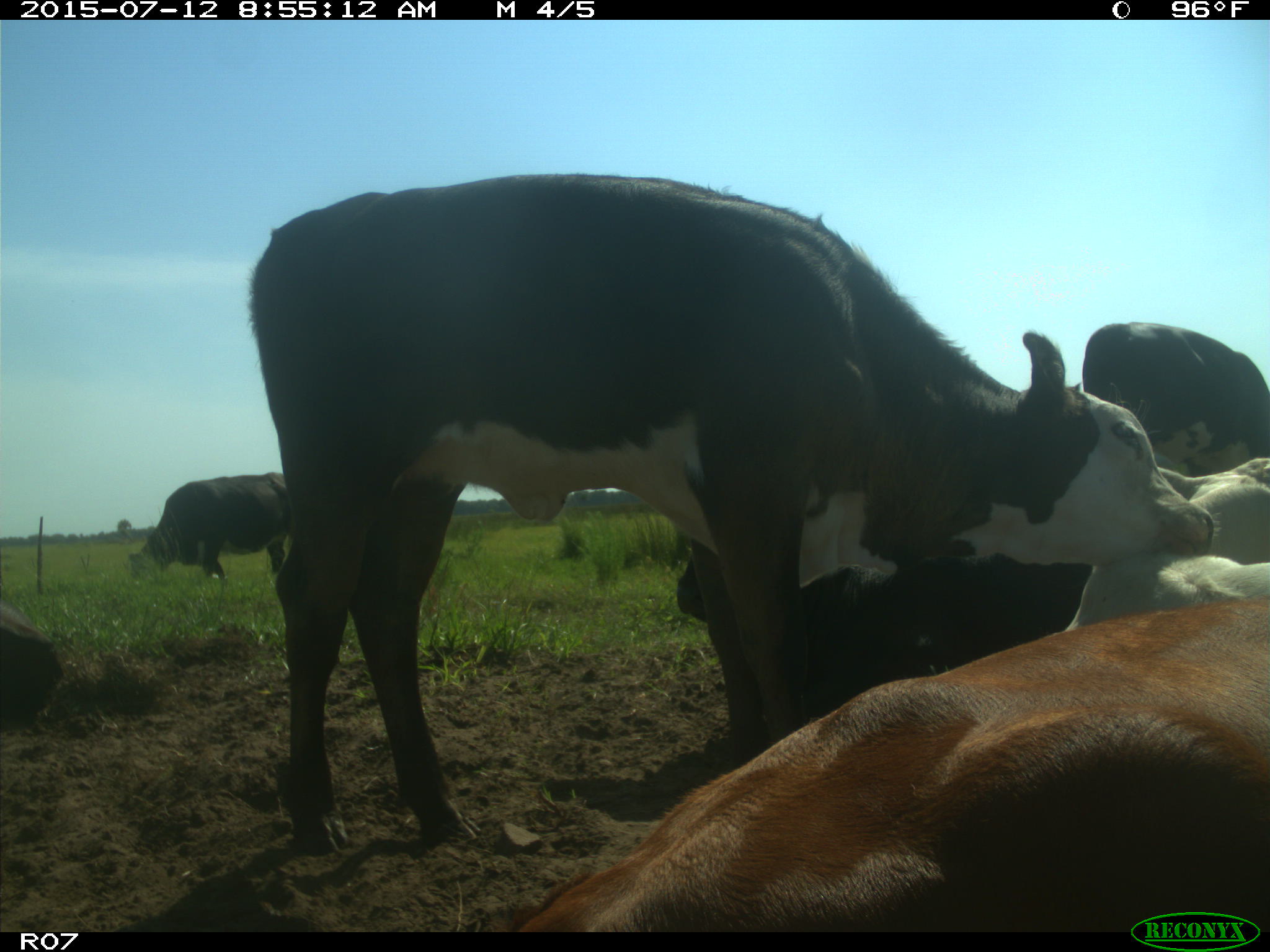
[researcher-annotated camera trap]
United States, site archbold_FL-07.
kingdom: Animalia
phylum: Chordata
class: Mammalia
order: Artiodactyla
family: Bovidae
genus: Bos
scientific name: Bos taurus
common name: domestic cow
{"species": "Bos taurus (domestic cow)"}